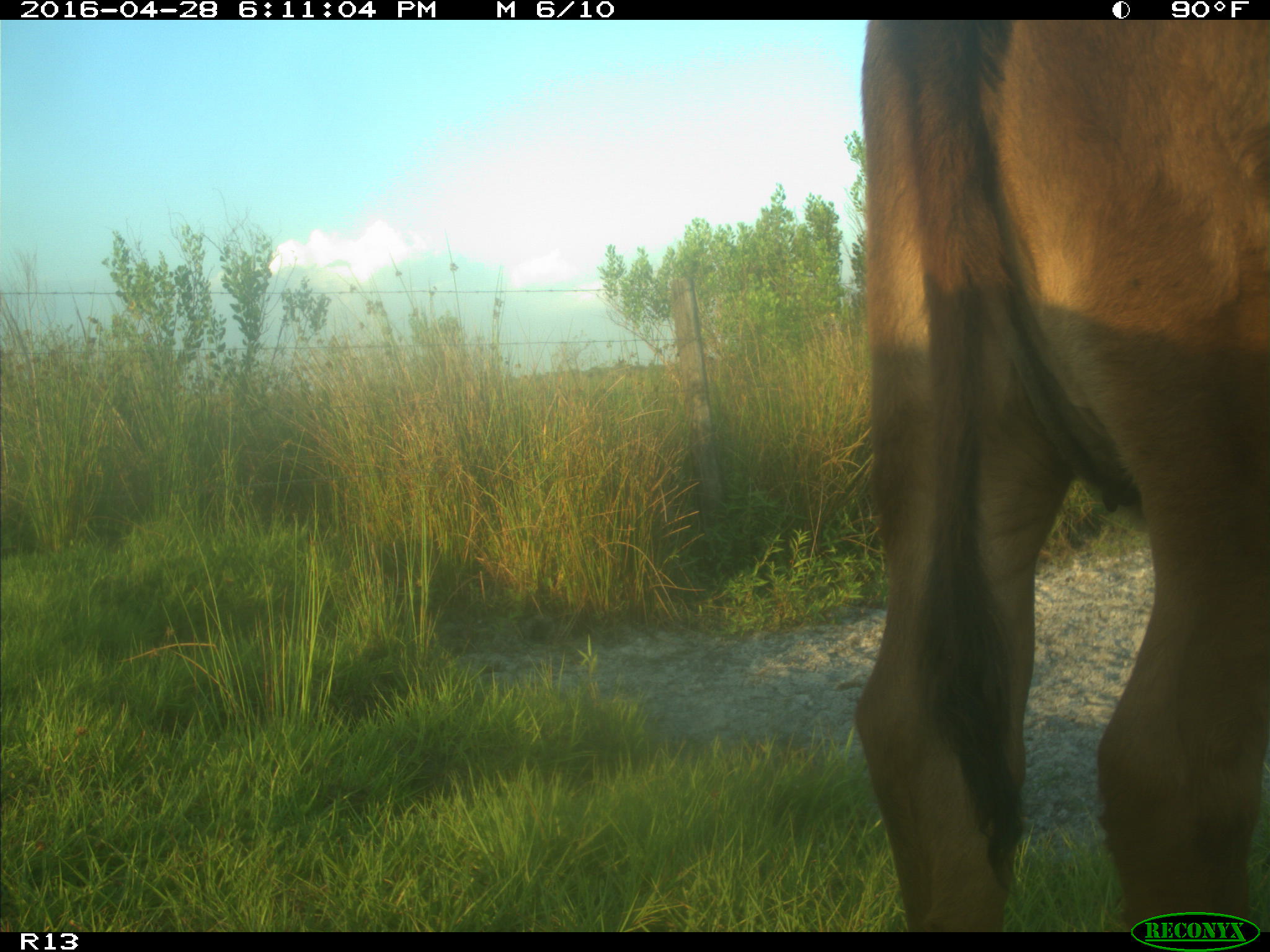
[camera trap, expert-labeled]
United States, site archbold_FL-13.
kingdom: Animalia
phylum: Chordata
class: Mammalia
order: Artiodactyla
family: Bovidae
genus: Bos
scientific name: Bos taurus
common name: domestic cow